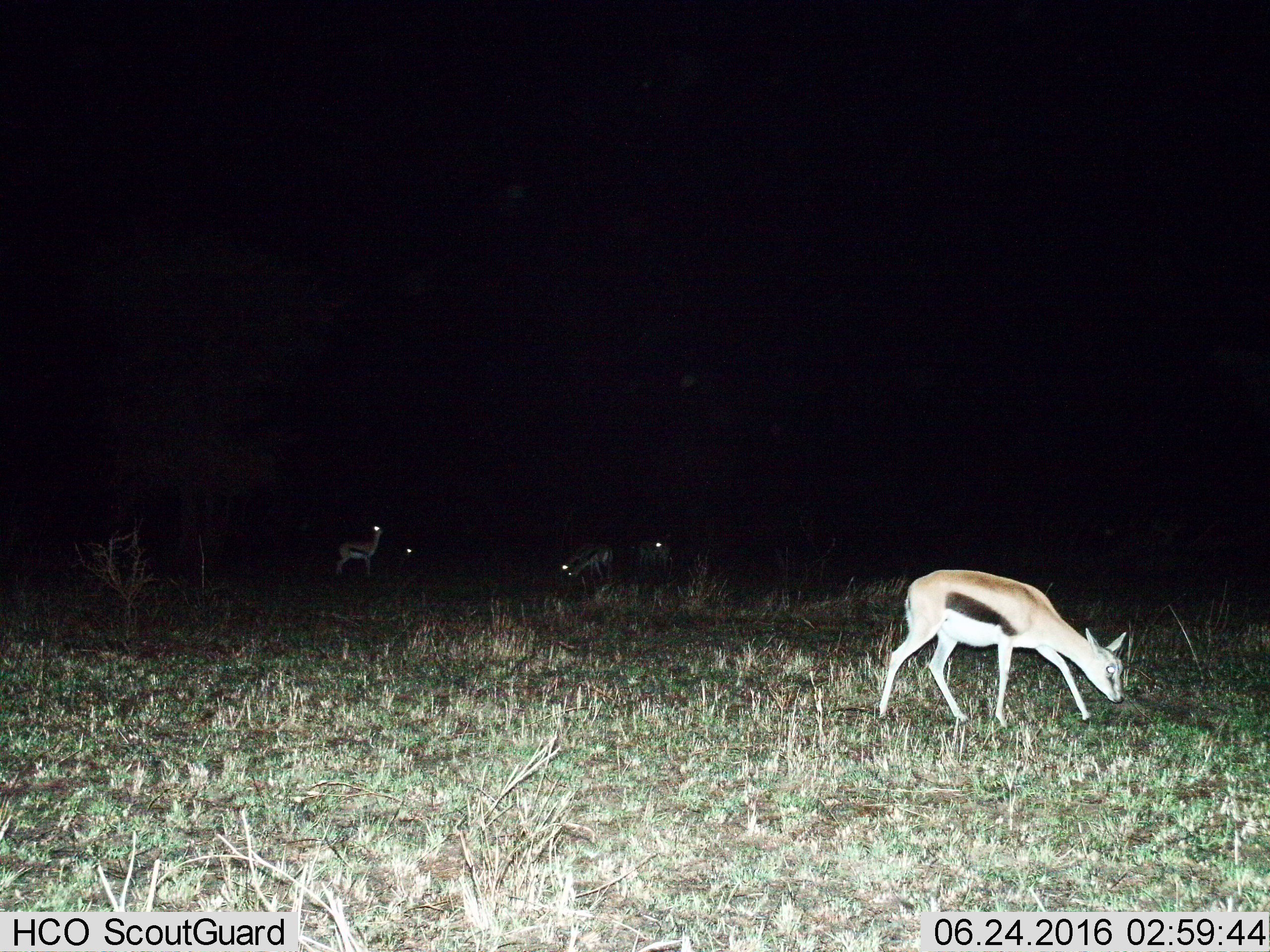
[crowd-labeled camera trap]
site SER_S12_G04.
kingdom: Animalia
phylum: Chordata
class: Mammalia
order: Artiodactyla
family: Bovidae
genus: Eudorcas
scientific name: Eudorcas thomsonii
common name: thomson's gazelle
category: gazellethomsons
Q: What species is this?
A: Gazellethomsons (thomson's gazelle) (Eudorcas thomsonii).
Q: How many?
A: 6.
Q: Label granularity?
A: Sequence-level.